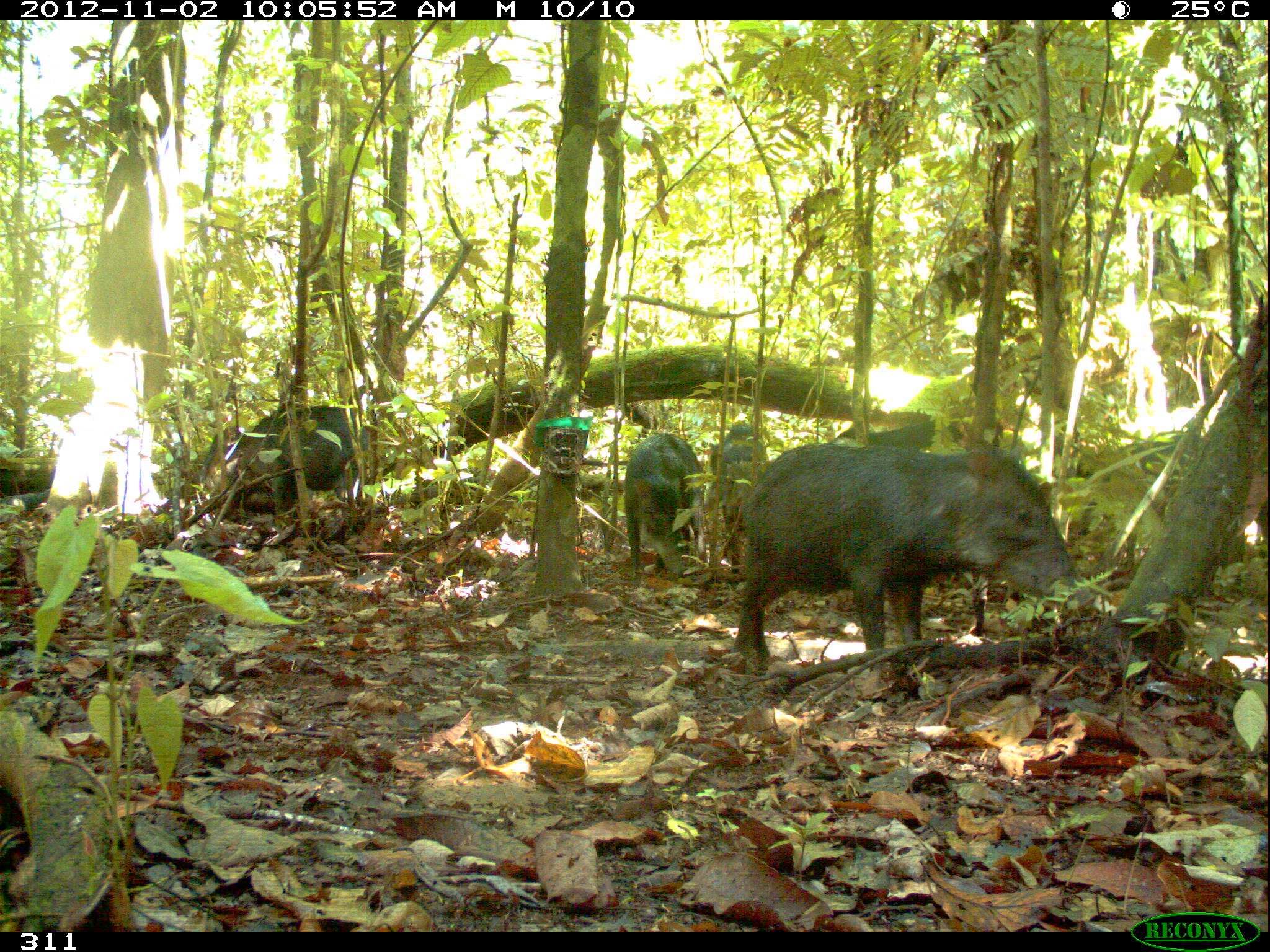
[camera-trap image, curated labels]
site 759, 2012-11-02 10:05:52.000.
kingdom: Animalia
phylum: Chordata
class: Mammalia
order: Artiodactyla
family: Tayassuidae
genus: Tayassu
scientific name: Tayassu pecari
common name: white-lipped peccary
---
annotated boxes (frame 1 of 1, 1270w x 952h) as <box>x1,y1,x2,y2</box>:
tayassu pecari: <box>731,434,1094,666</box>; <box>1077,434,1266,542</box>; <box>223,404,368,515</box>; <box>623,433,704,586</box>; <box>709,424,768,573</box>; <box>836,420,965,451</box>